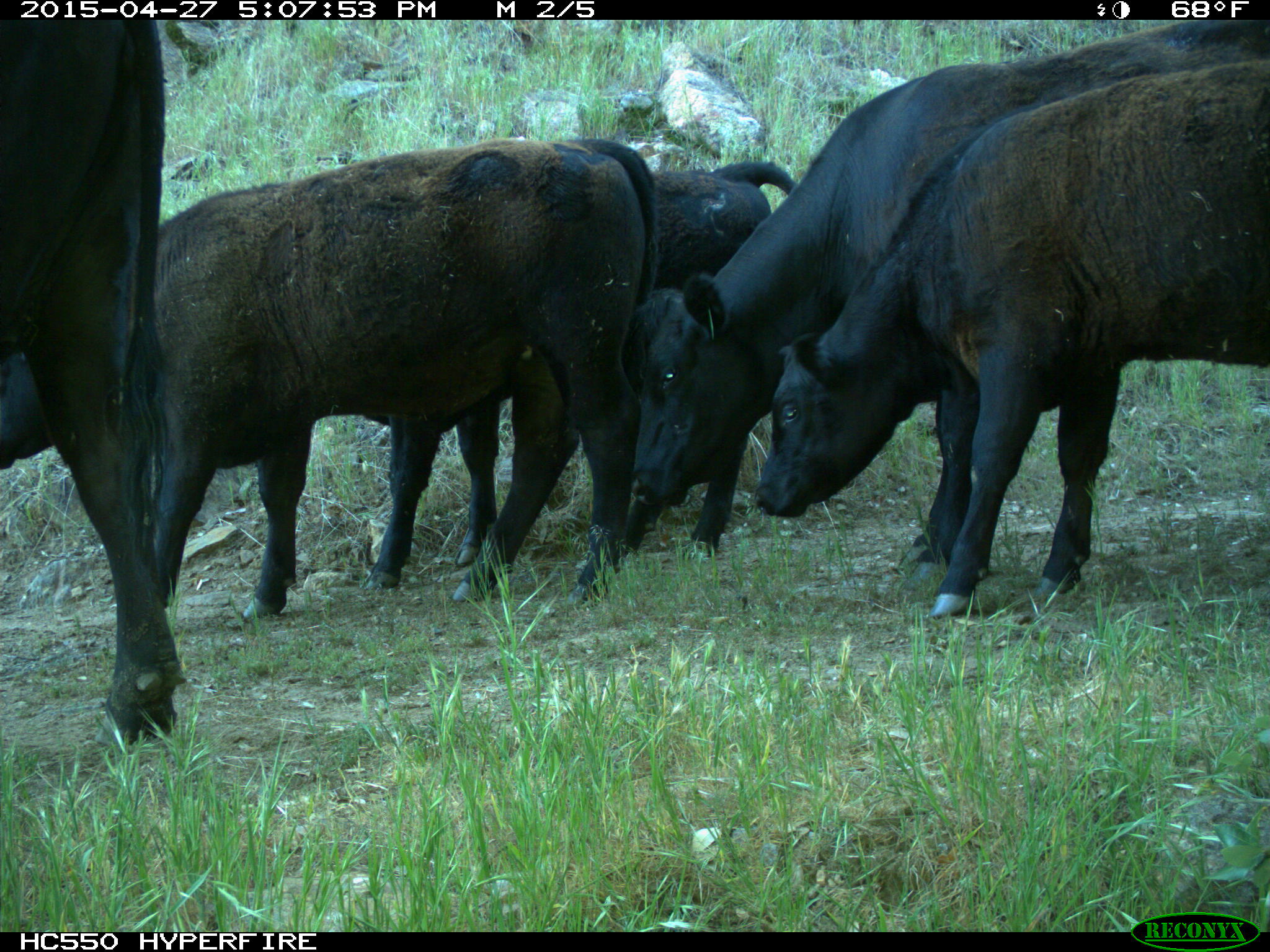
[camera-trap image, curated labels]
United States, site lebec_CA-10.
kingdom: Animalia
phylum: Chordata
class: Mammalia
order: Artiodactyla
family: Bovidae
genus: Bos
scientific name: Bos taurus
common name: domestic cow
Bos taurus (domestic cow).